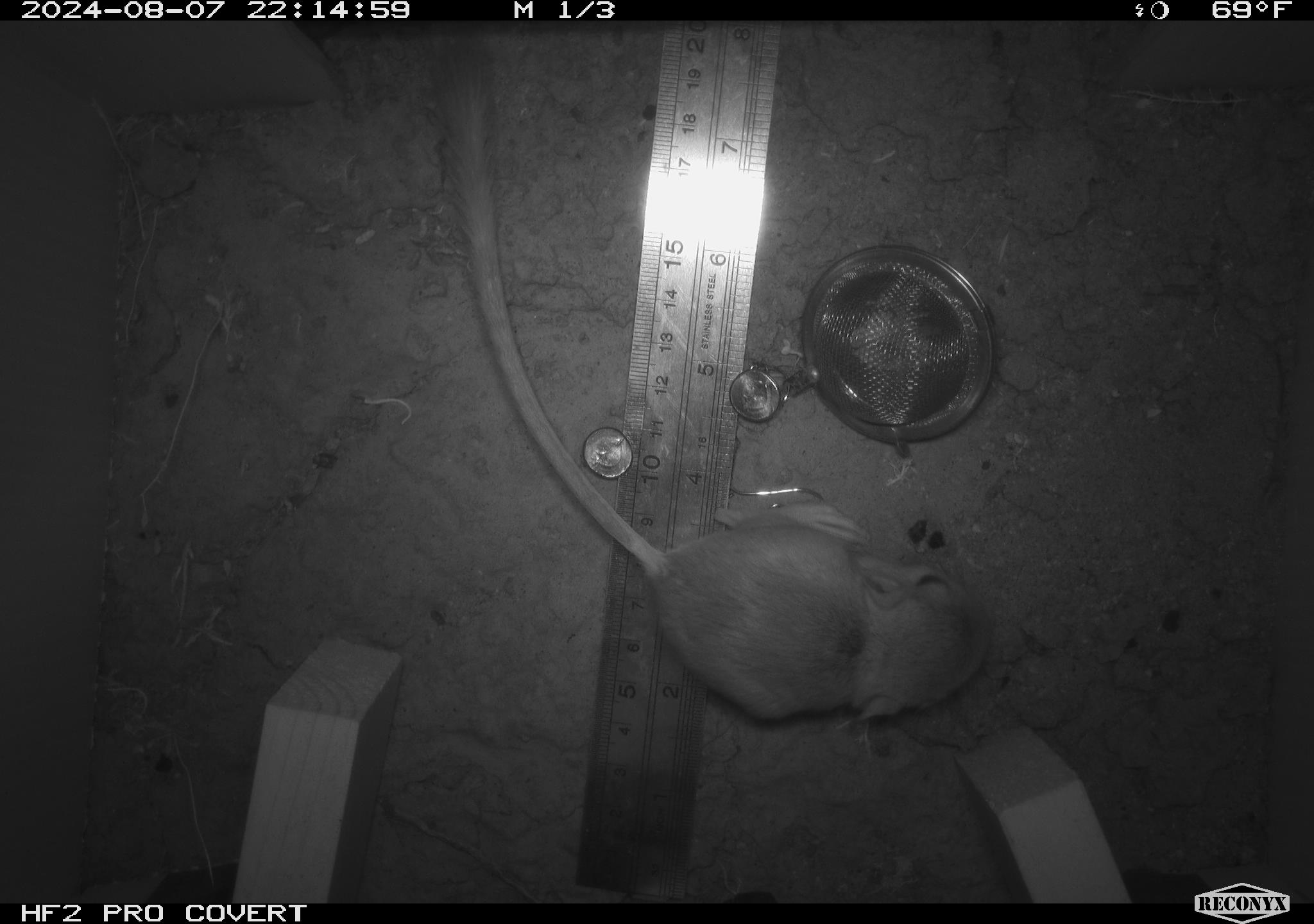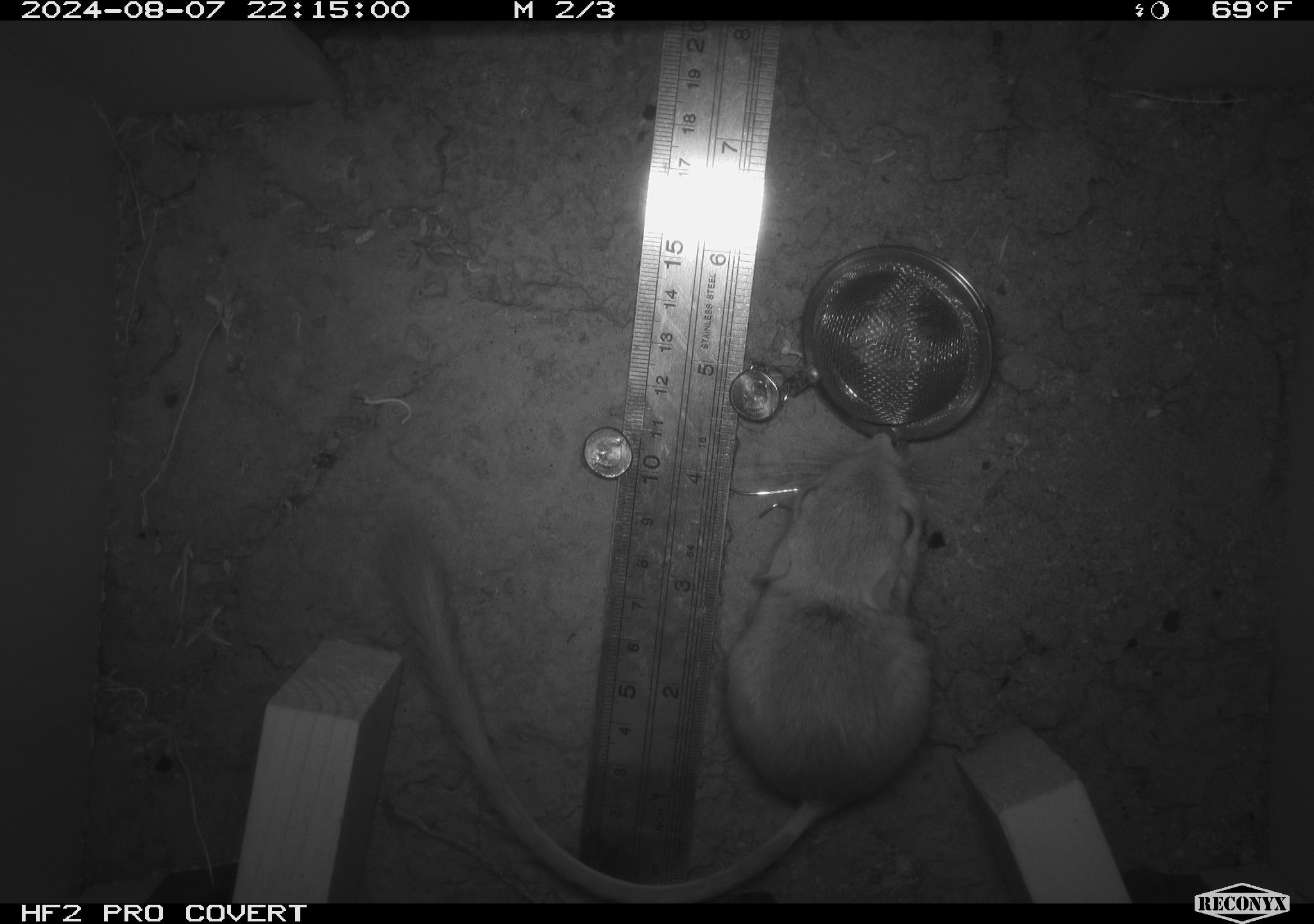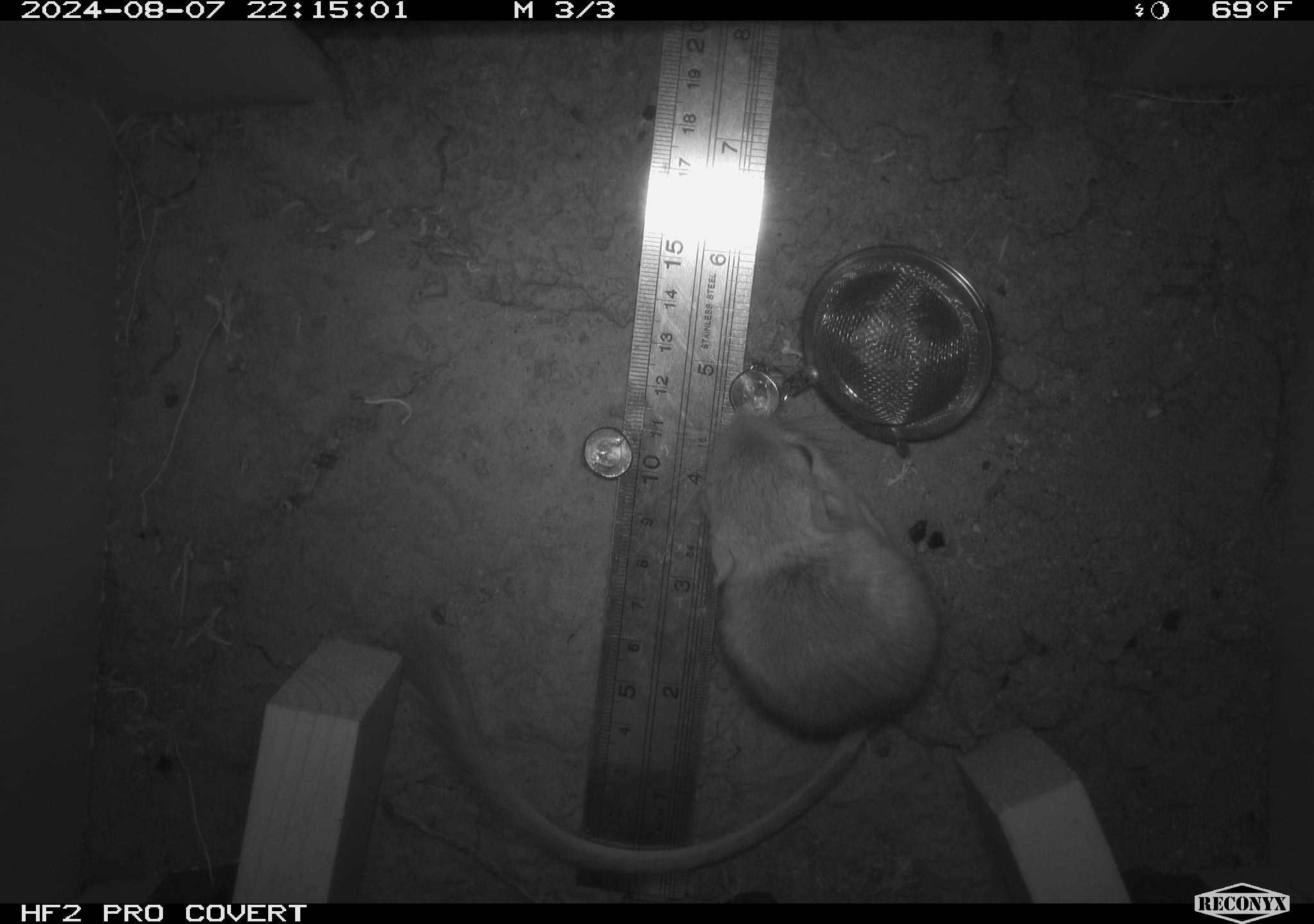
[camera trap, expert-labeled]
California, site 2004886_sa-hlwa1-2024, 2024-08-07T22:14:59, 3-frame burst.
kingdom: Animalia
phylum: Chordata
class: Mammalia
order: Rodentia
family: Heteromyidae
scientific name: Heteromyidae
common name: kangaroo rats and pocket mice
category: heteromyidae family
Heteromyidae family (kangaroo rats and pocket mice) (Heteromyidae).